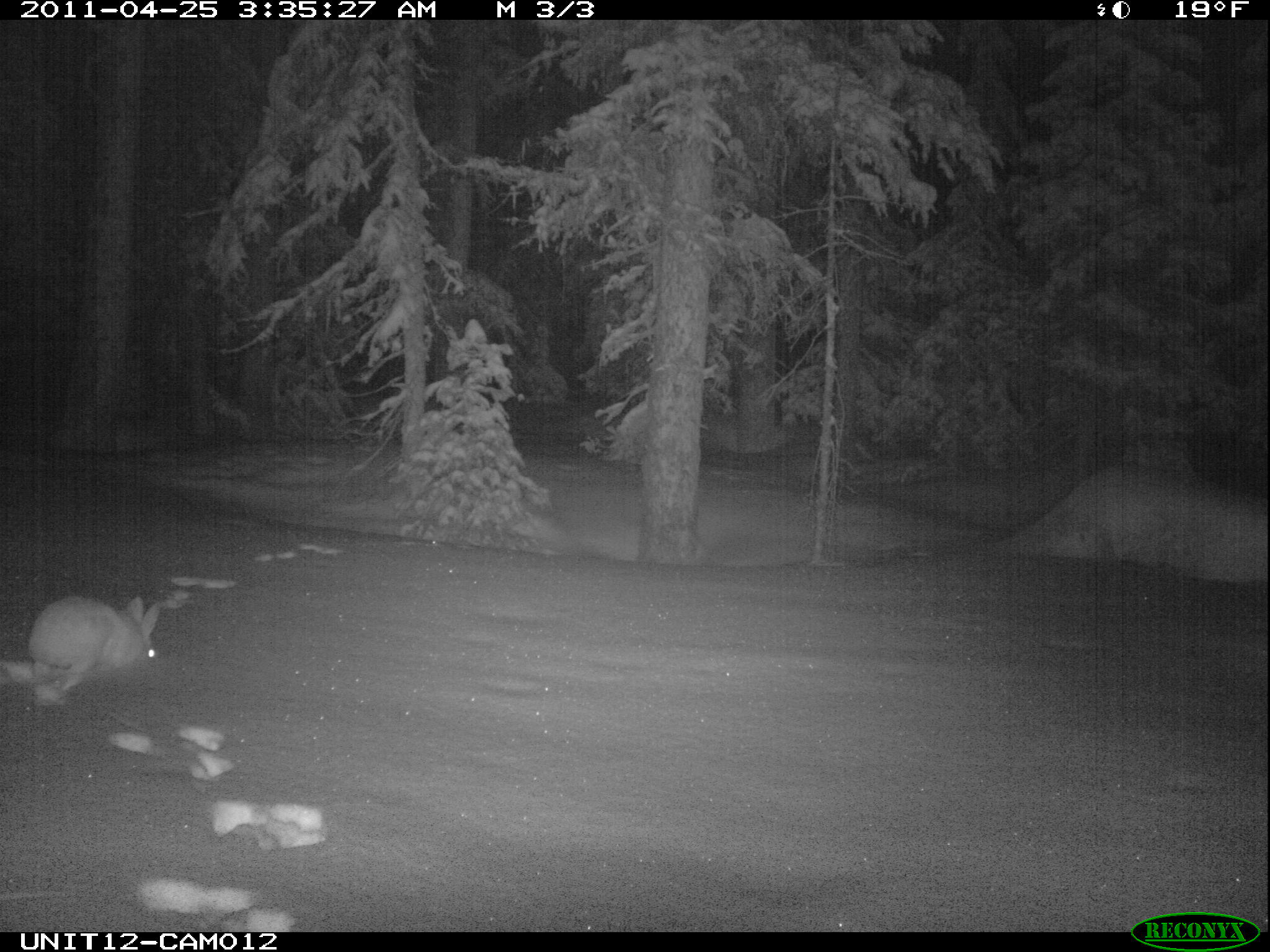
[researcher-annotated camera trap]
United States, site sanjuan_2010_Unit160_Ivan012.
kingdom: Animalia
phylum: Chordata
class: Mammalia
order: Lagomorpha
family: Leporidae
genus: Lepus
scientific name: Lepus americanus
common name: snowshoe hare